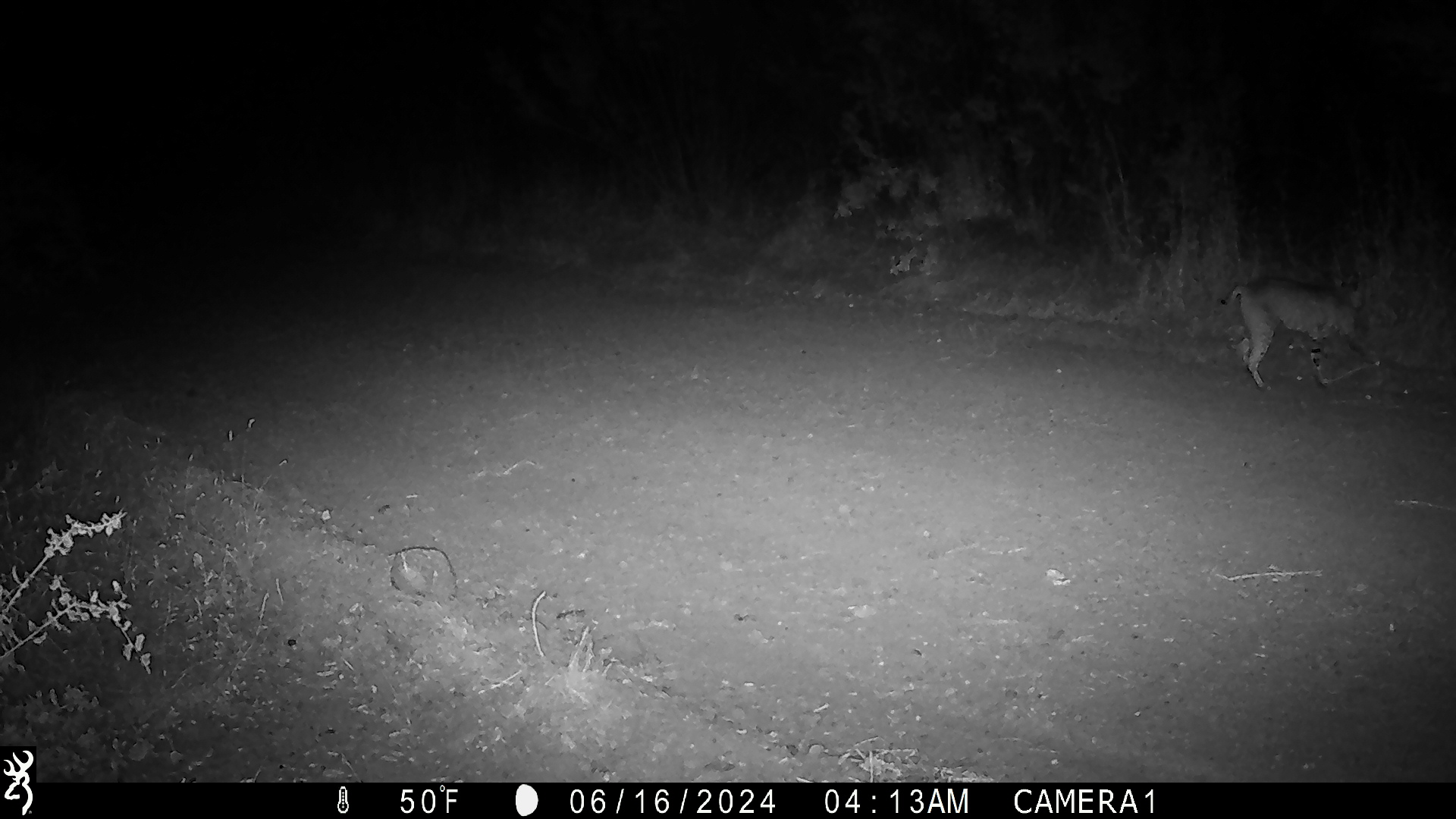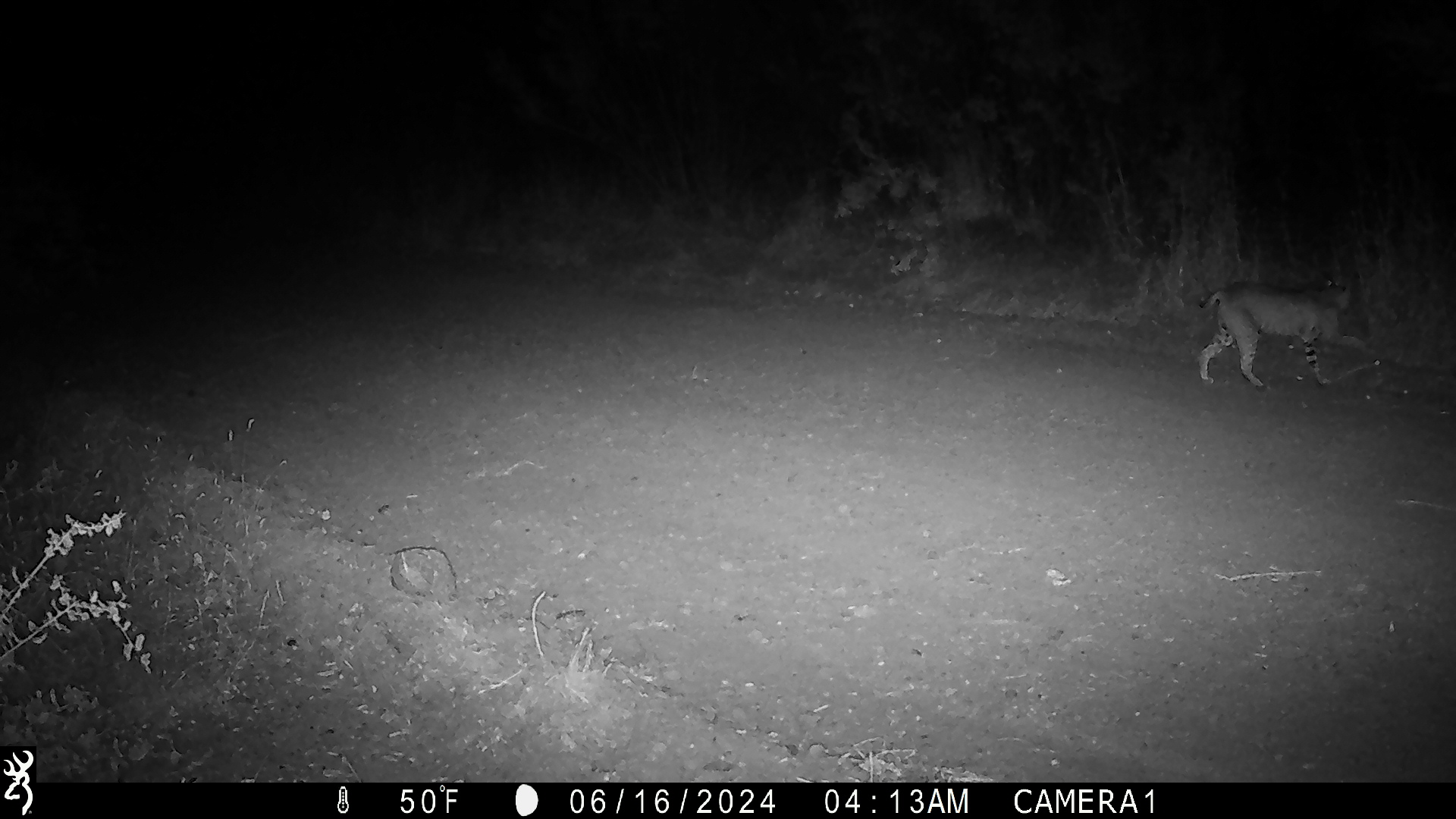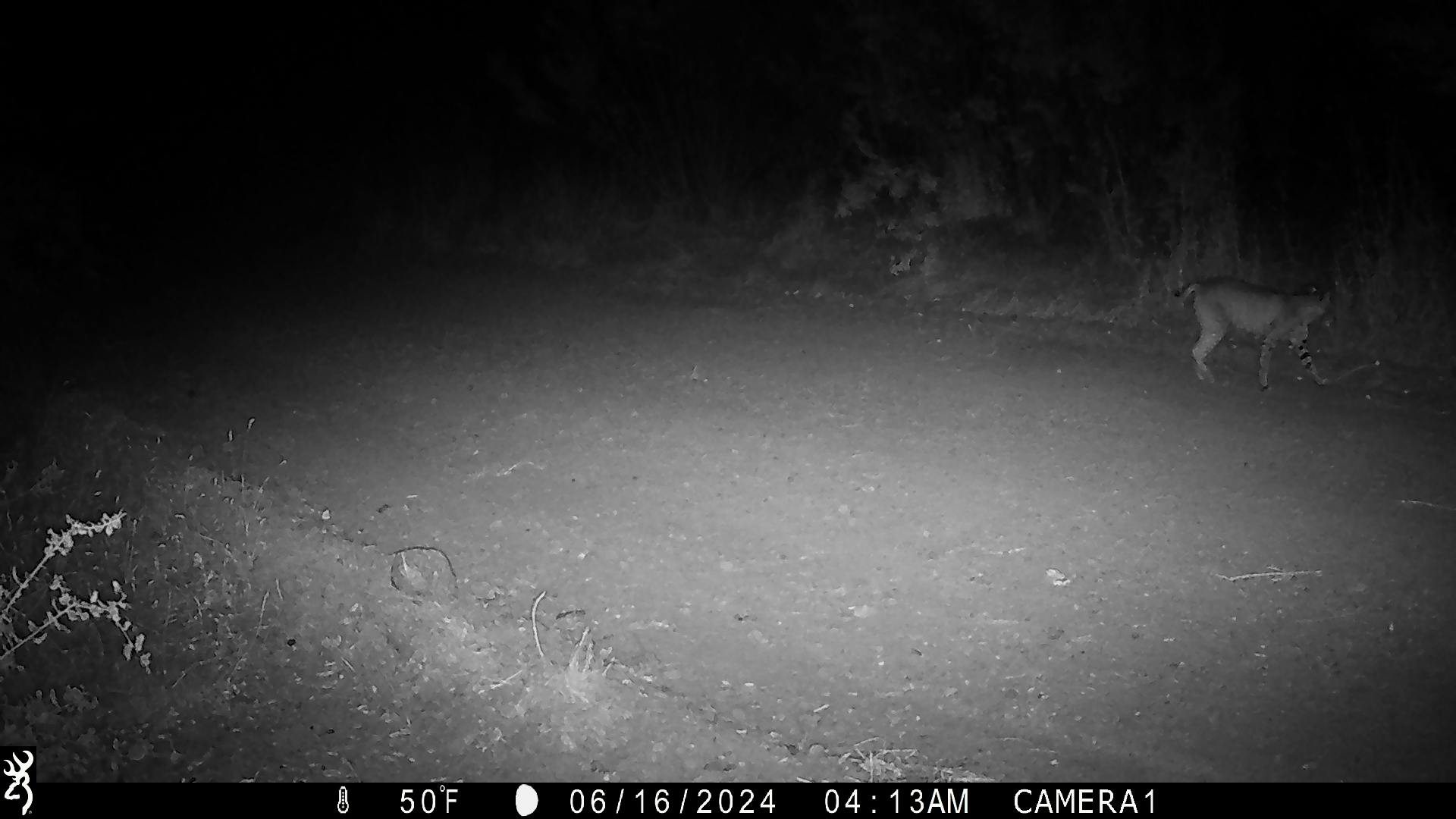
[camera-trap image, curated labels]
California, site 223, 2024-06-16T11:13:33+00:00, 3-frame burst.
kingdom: Animalia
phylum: Chordata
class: Mammalia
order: Carnivora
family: Felidae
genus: Lynx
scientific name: Lynx rufus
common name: bobcat